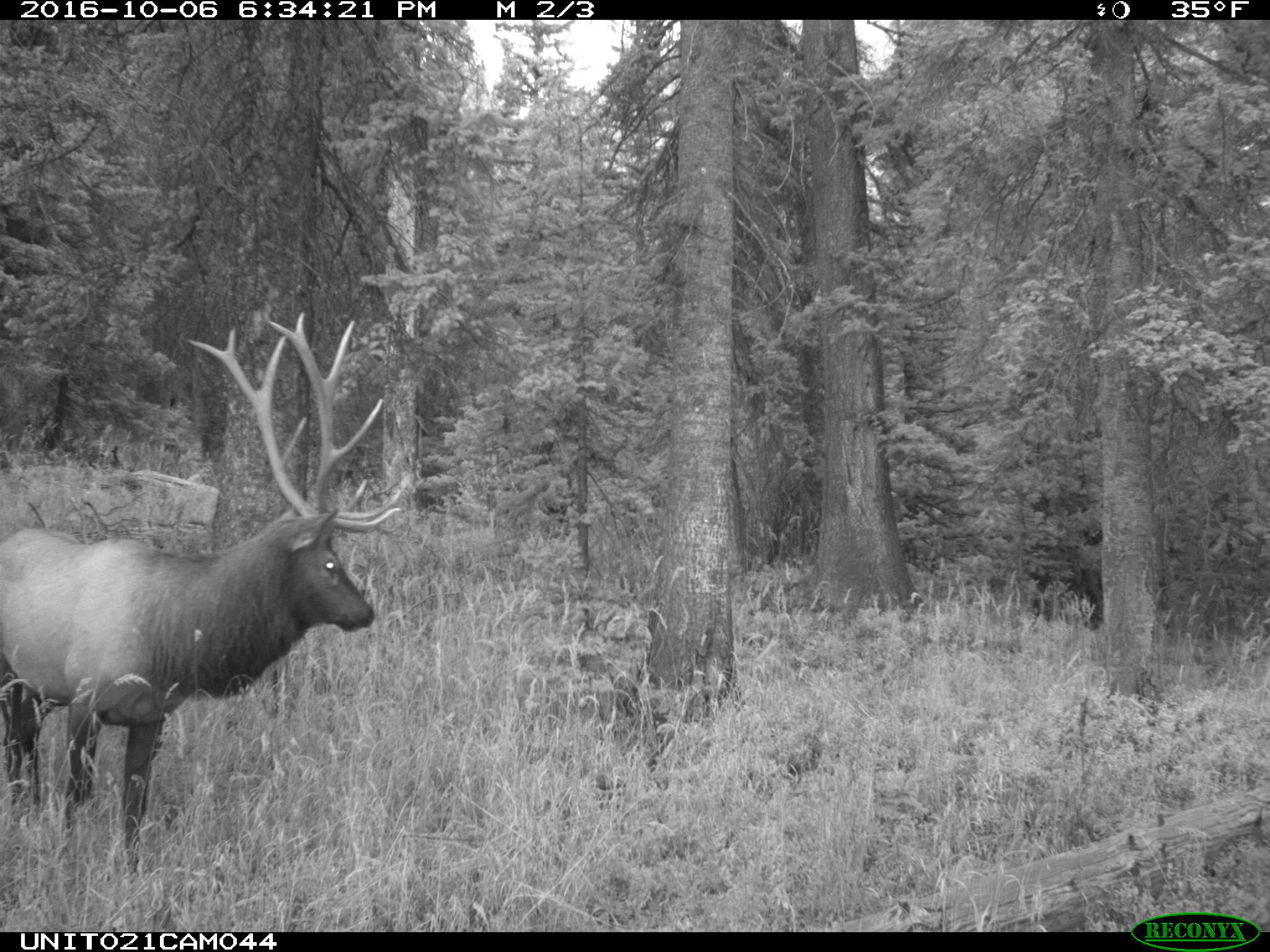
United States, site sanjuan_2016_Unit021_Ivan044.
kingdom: Animalia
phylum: Chordata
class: Mammalia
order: Artiodactyla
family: Cervidae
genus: Cervus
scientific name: Cervus elaphus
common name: red deer